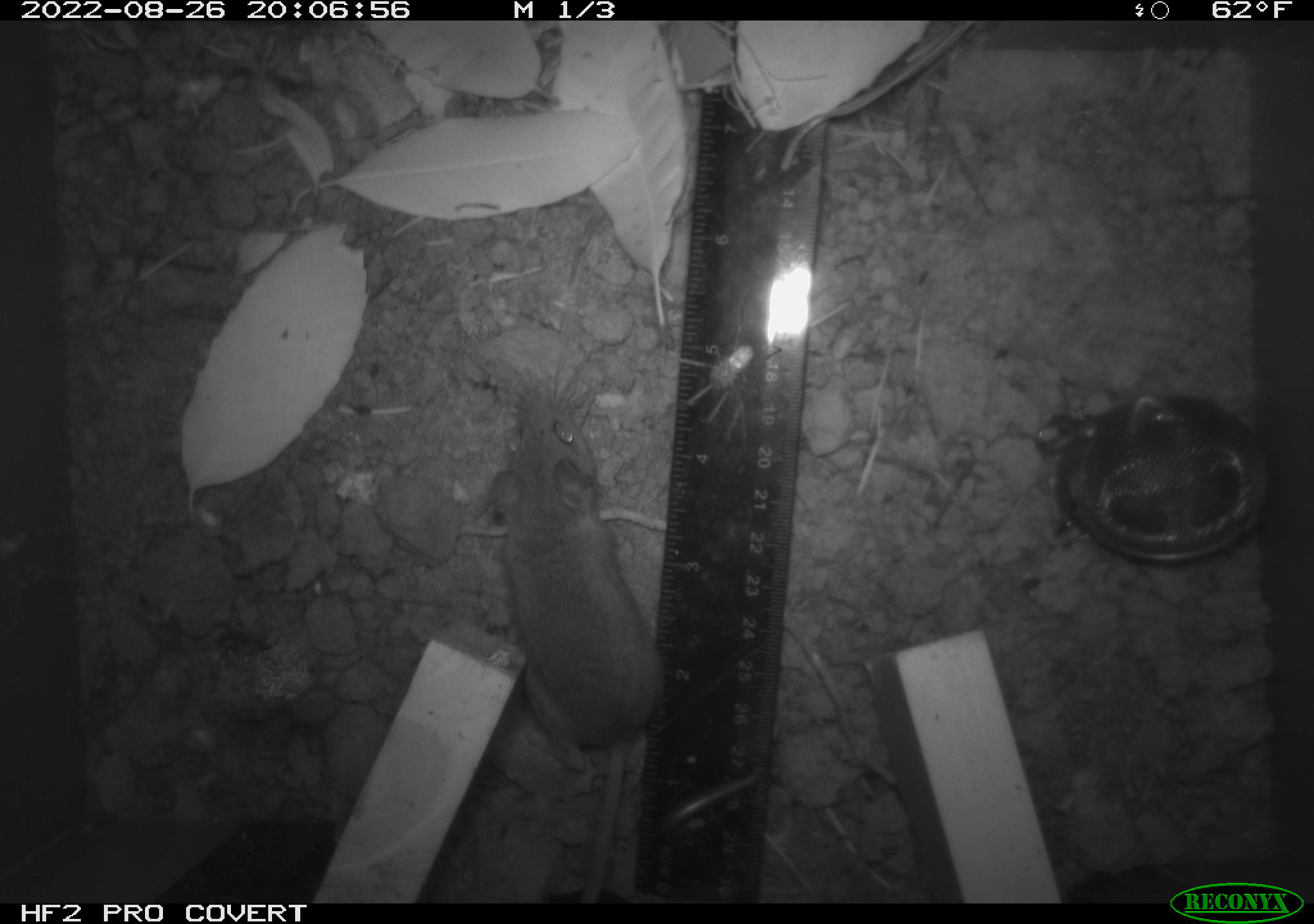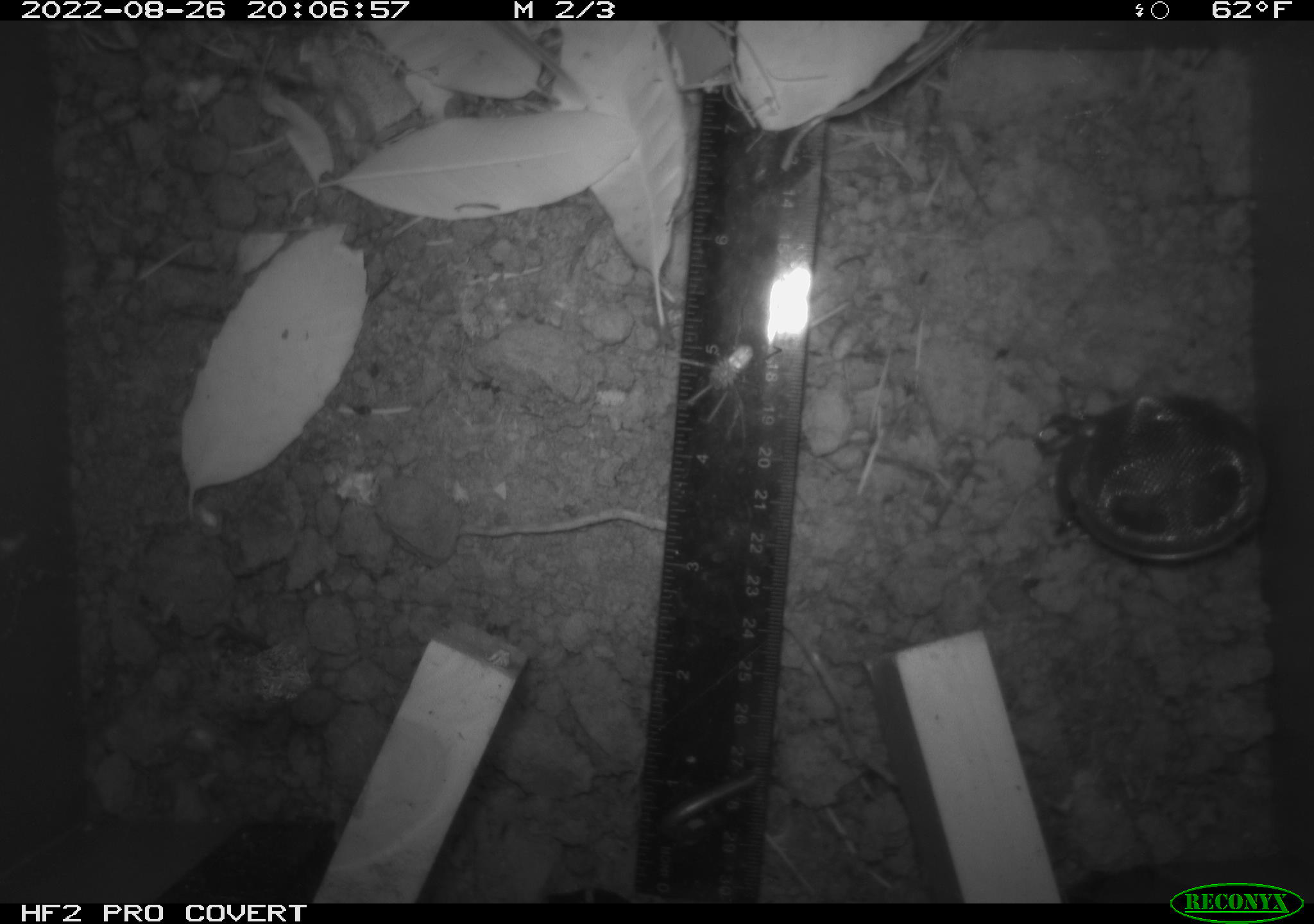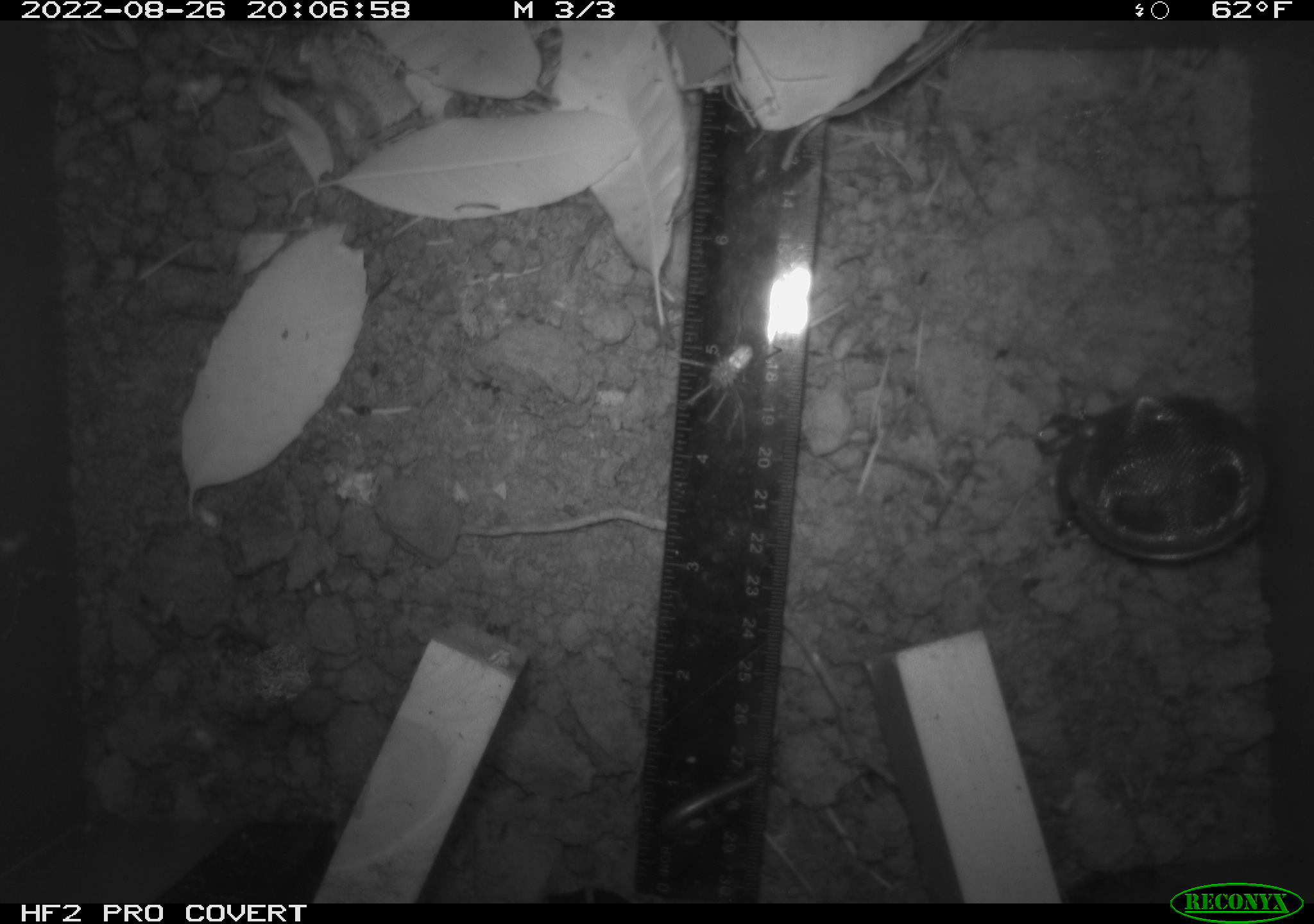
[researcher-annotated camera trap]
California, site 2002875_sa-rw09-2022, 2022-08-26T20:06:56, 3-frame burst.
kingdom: Animalia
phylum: Arthropoda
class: Arachnida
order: Araneae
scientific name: Araneae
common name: spider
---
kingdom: Animalia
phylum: Chordata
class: Mammalia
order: Rodentia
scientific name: Rodentia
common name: rodent